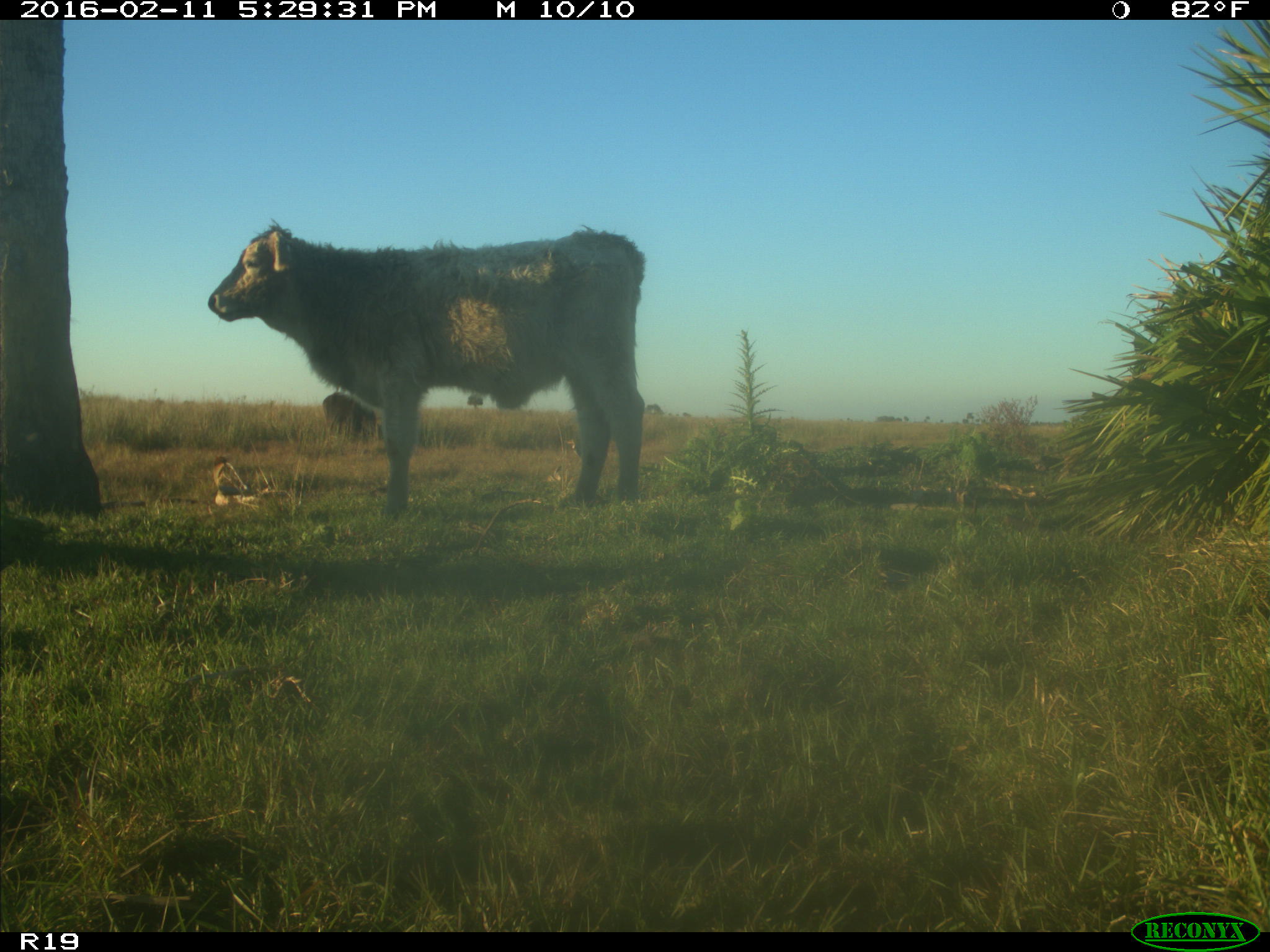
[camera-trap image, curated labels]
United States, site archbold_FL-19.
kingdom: Animalia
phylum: Chordata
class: Mammalia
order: Artiodactyla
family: Bovidae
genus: Bos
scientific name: Bos taurus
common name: domestic cow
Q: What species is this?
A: Bos taurus (domestic cow).